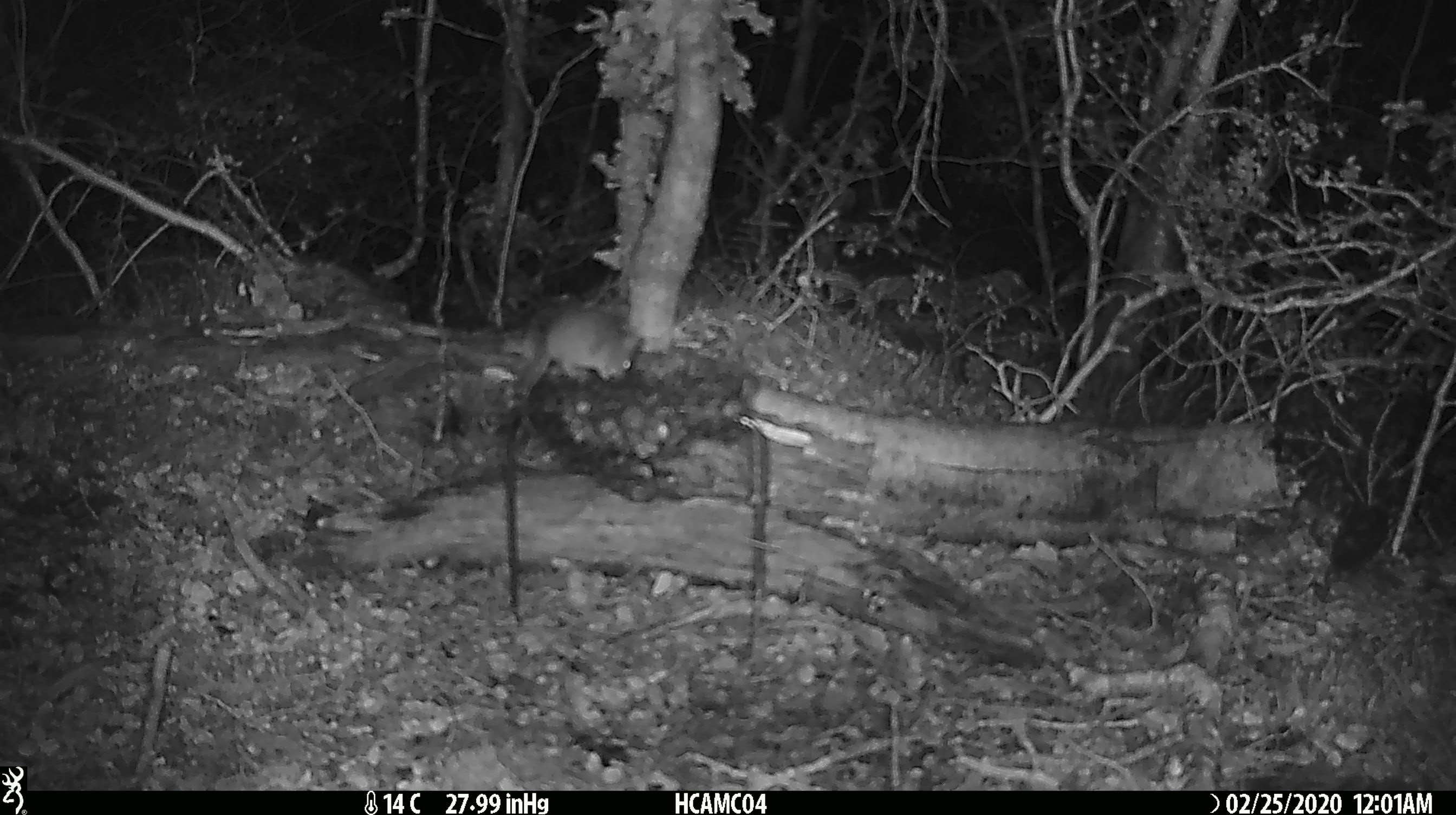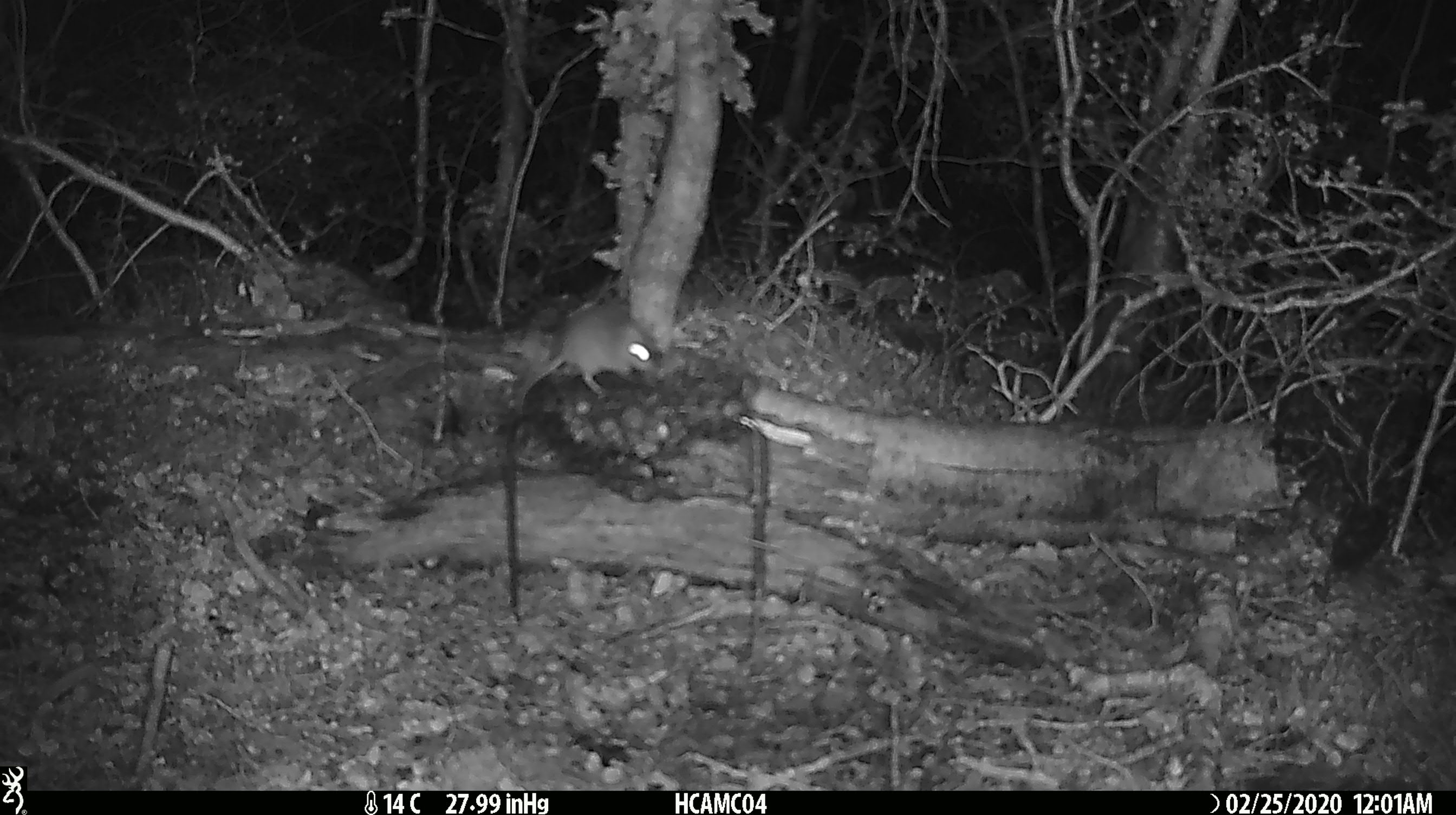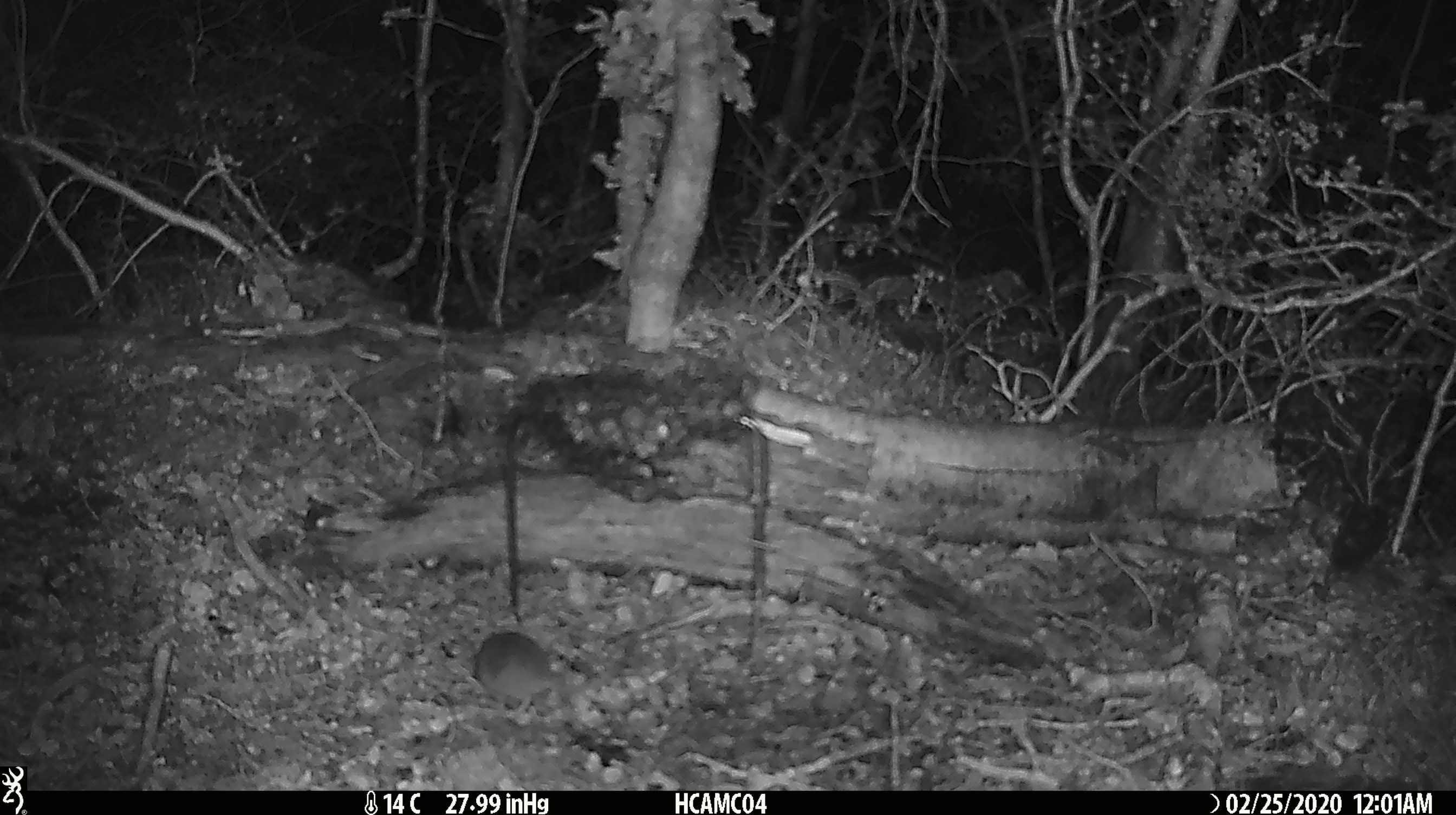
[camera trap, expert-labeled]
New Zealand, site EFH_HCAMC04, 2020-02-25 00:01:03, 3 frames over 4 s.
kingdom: Animalia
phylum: Chordata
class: Mammalia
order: Rodentia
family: Muridae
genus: Mus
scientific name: Mus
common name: mouse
Mouse (Mus).